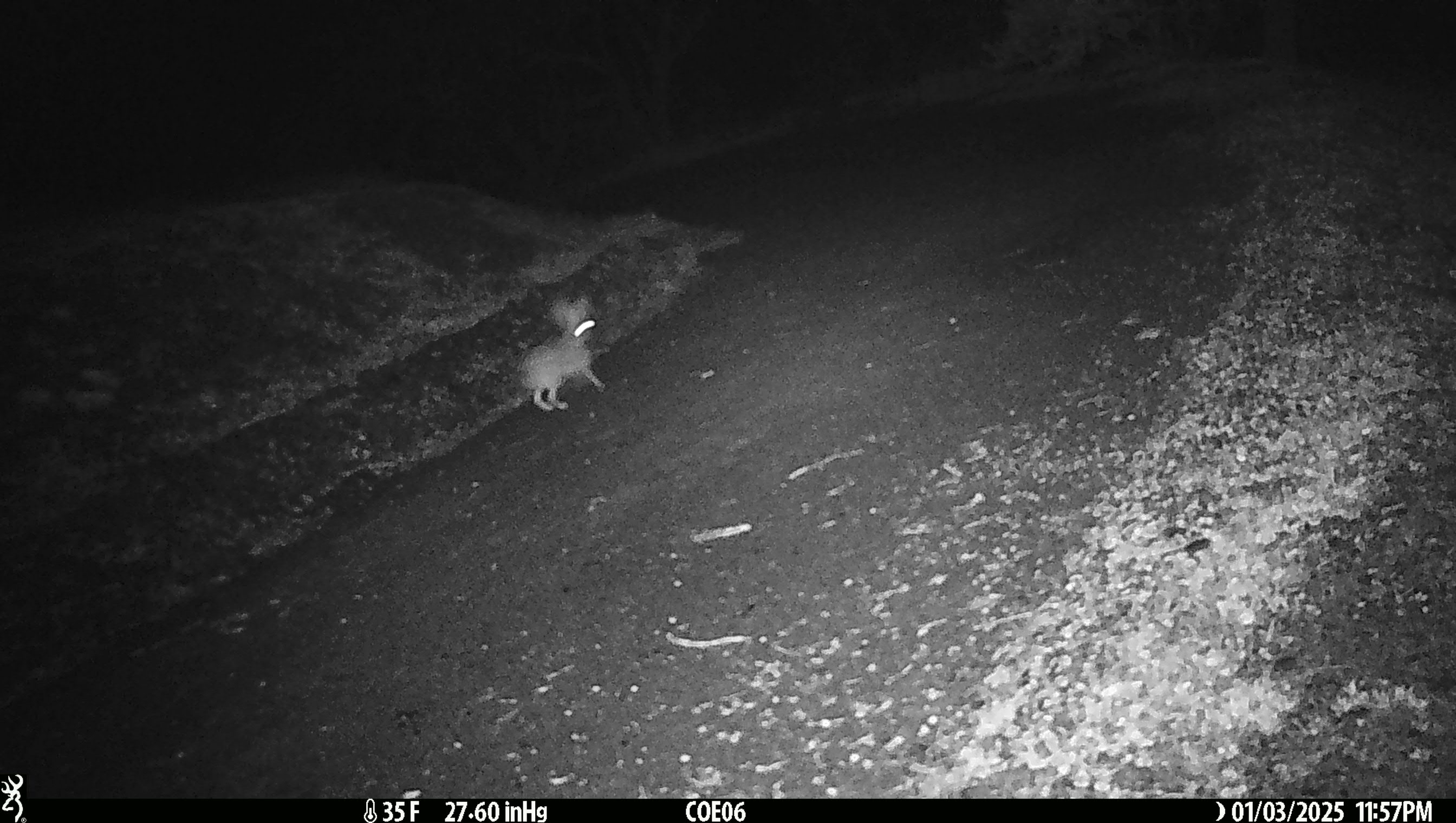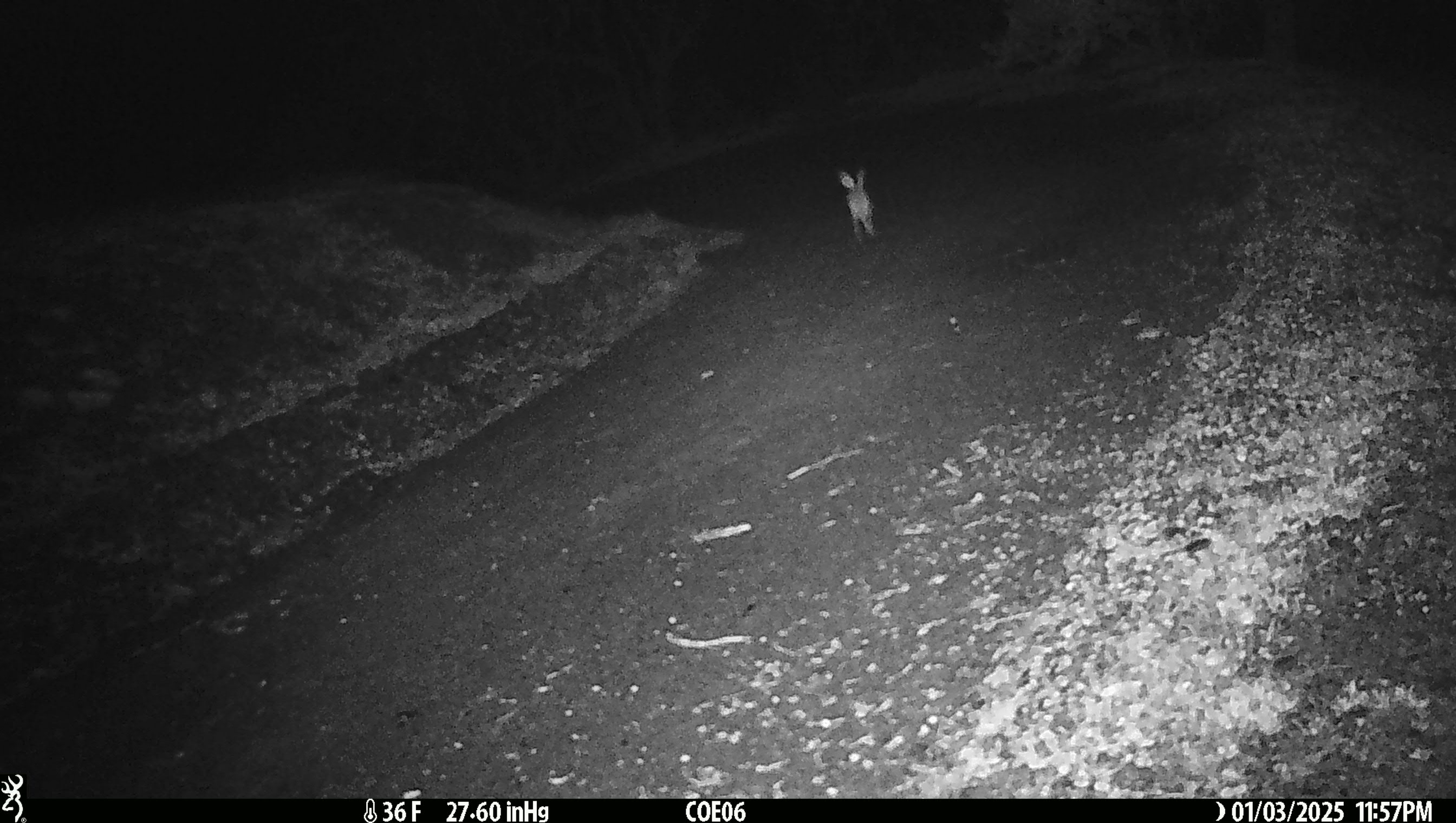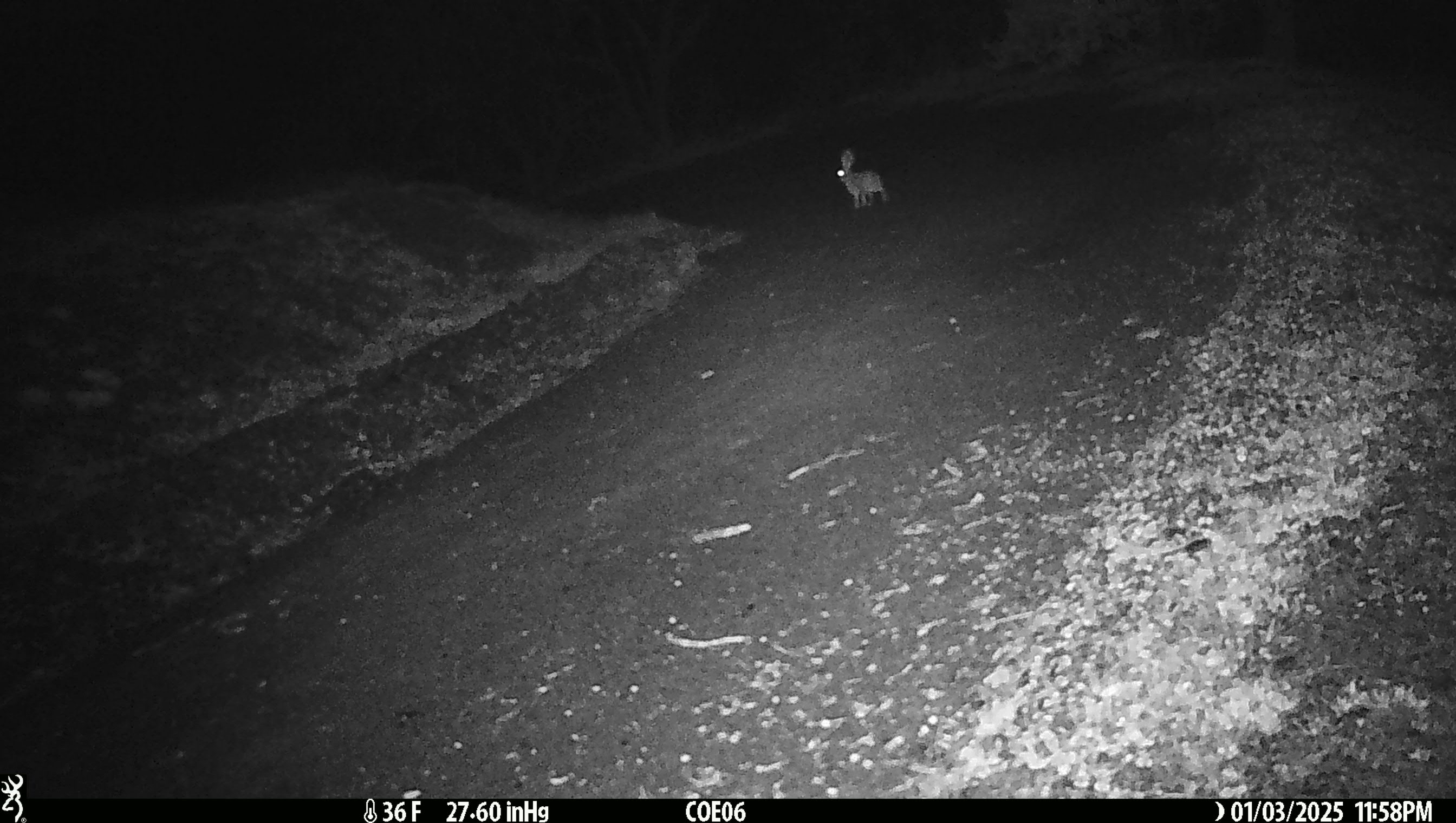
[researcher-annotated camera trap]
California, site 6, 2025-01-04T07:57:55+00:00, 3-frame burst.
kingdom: Animalia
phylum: Chordata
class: Mammalia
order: Lagomorpha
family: Leporidae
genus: Lepus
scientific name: Lepus californicus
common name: black-tailed jackrabbit